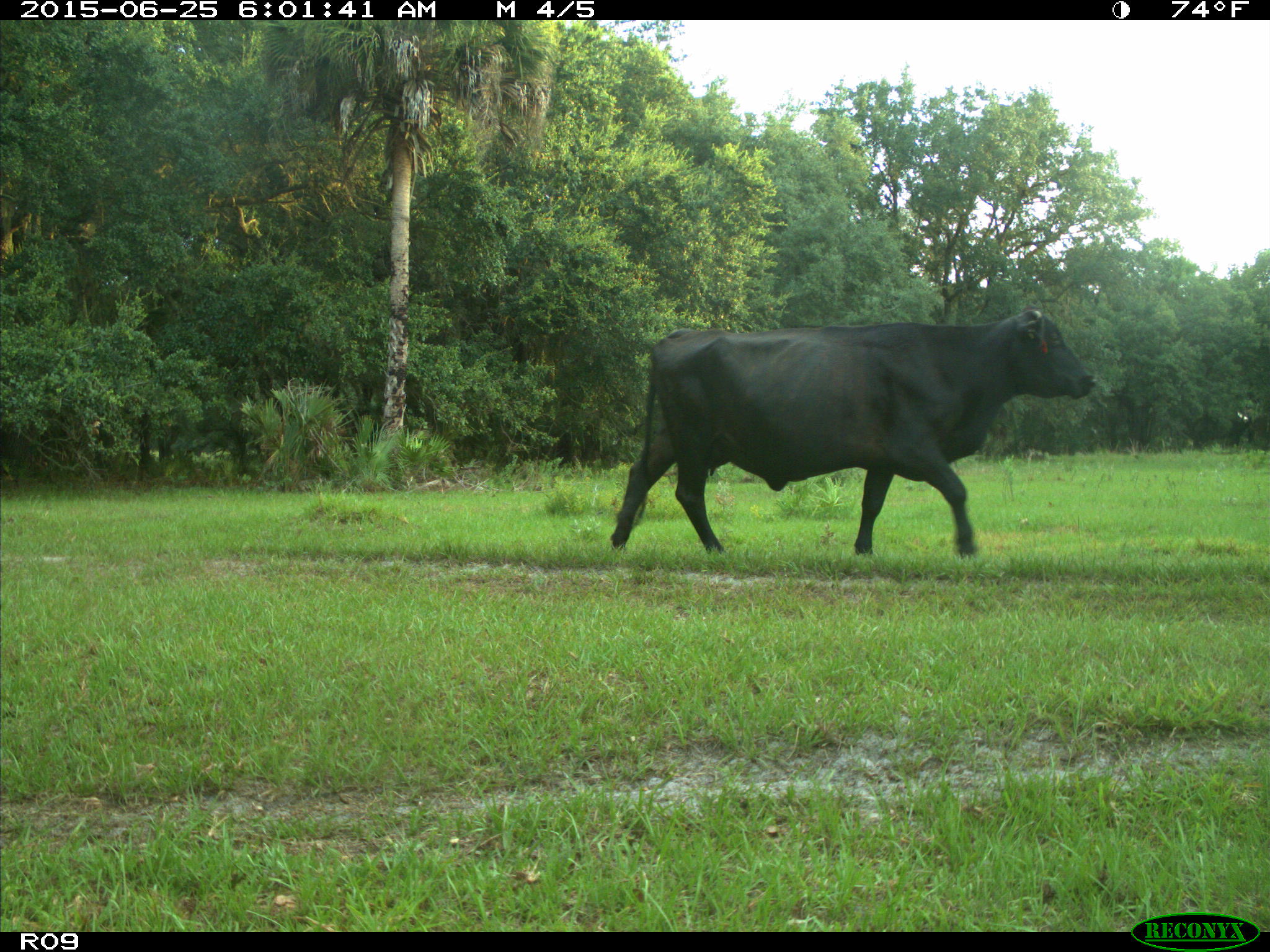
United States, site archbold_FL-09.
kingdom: Animalia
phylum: Chordata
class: Mammalia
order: Artiodactyla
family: Bovidae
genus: Bos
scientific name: Bos taurus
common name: domestic cow